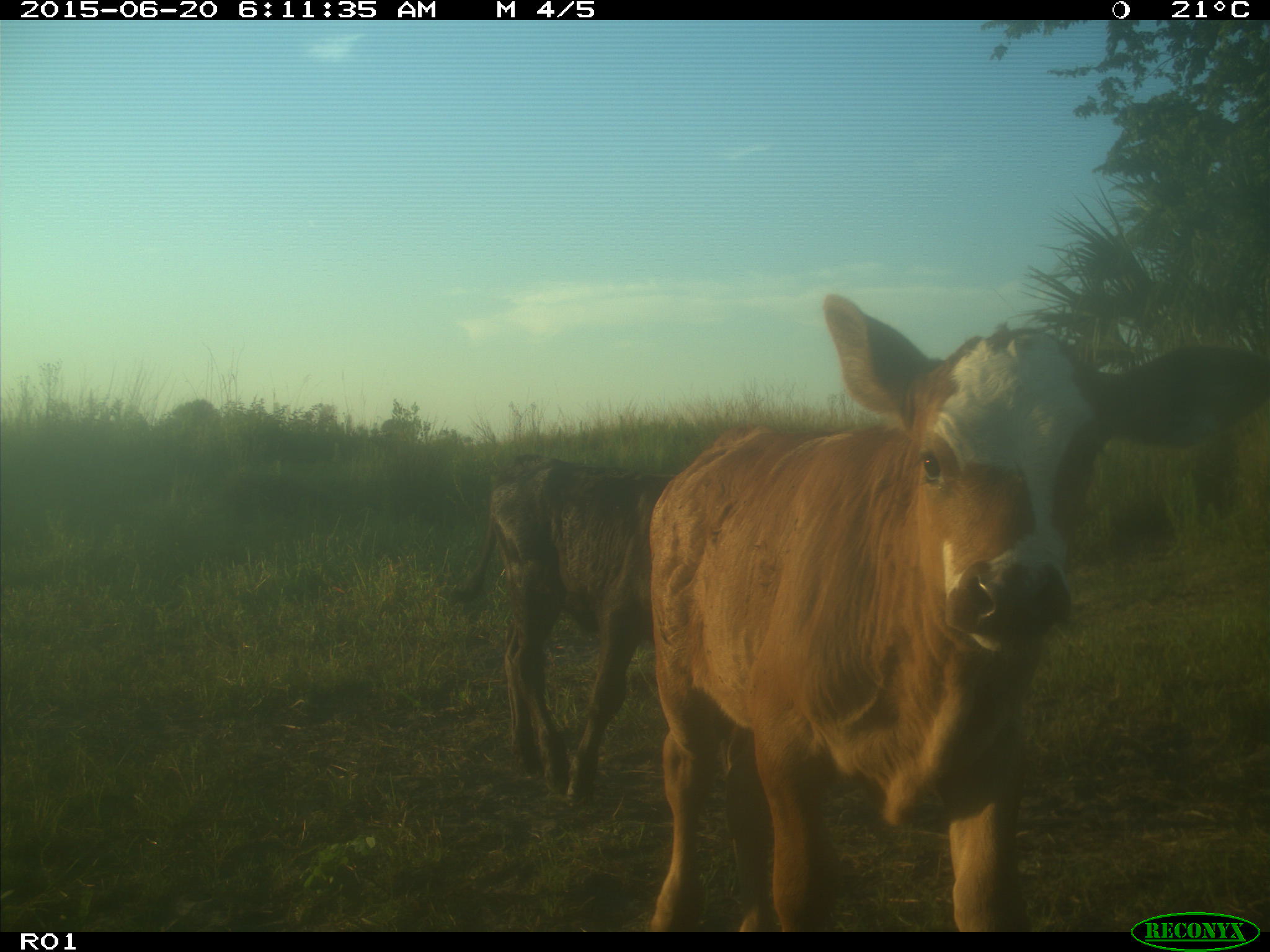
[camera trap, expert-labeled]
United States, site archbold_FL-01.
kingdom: Animalia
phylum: Chordata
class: Mammalia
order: Artiodactyla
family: Bovidae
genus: Bos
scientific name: Bos taurus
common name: domestic cow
Bos taurus (domestic cow).